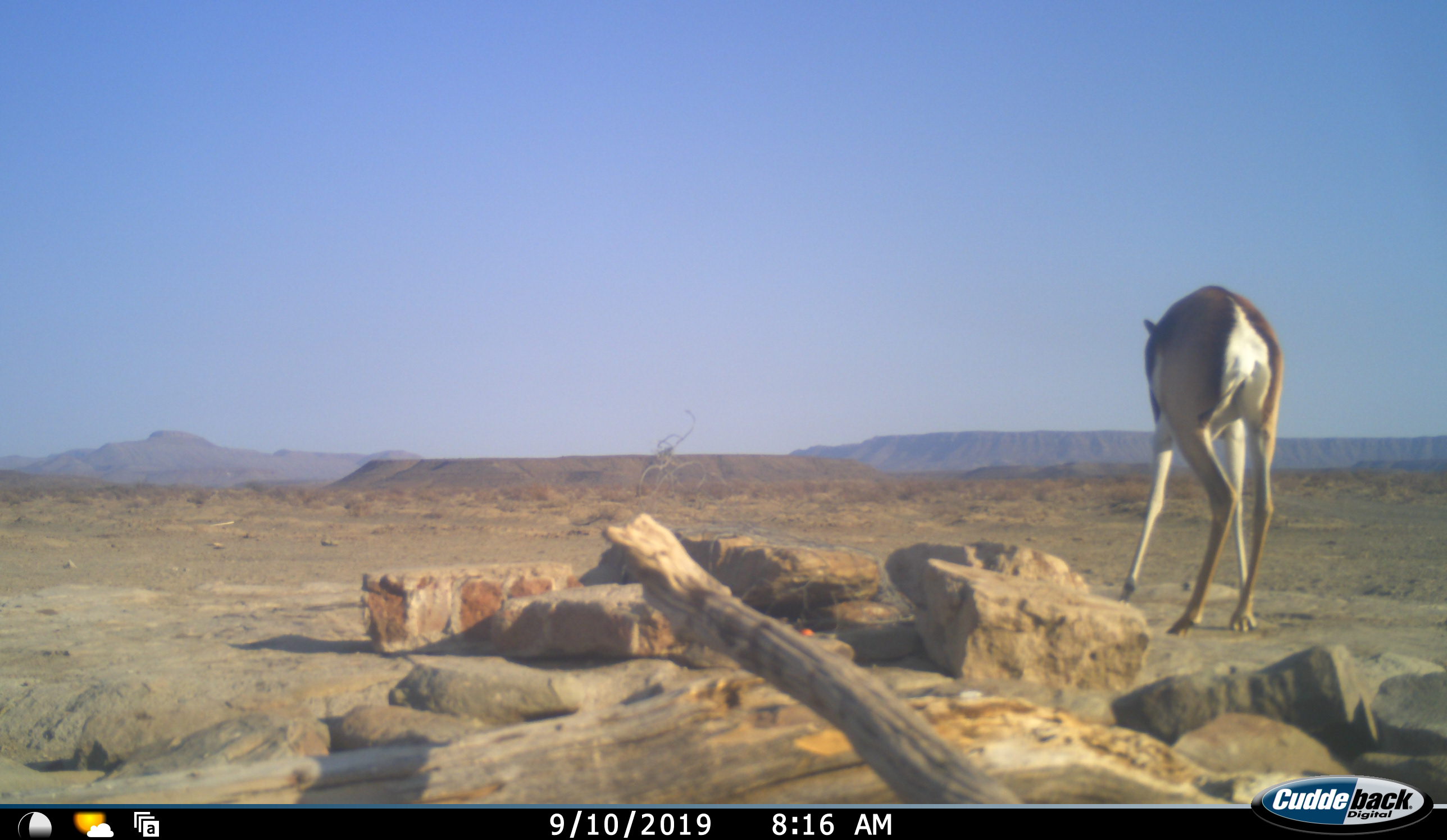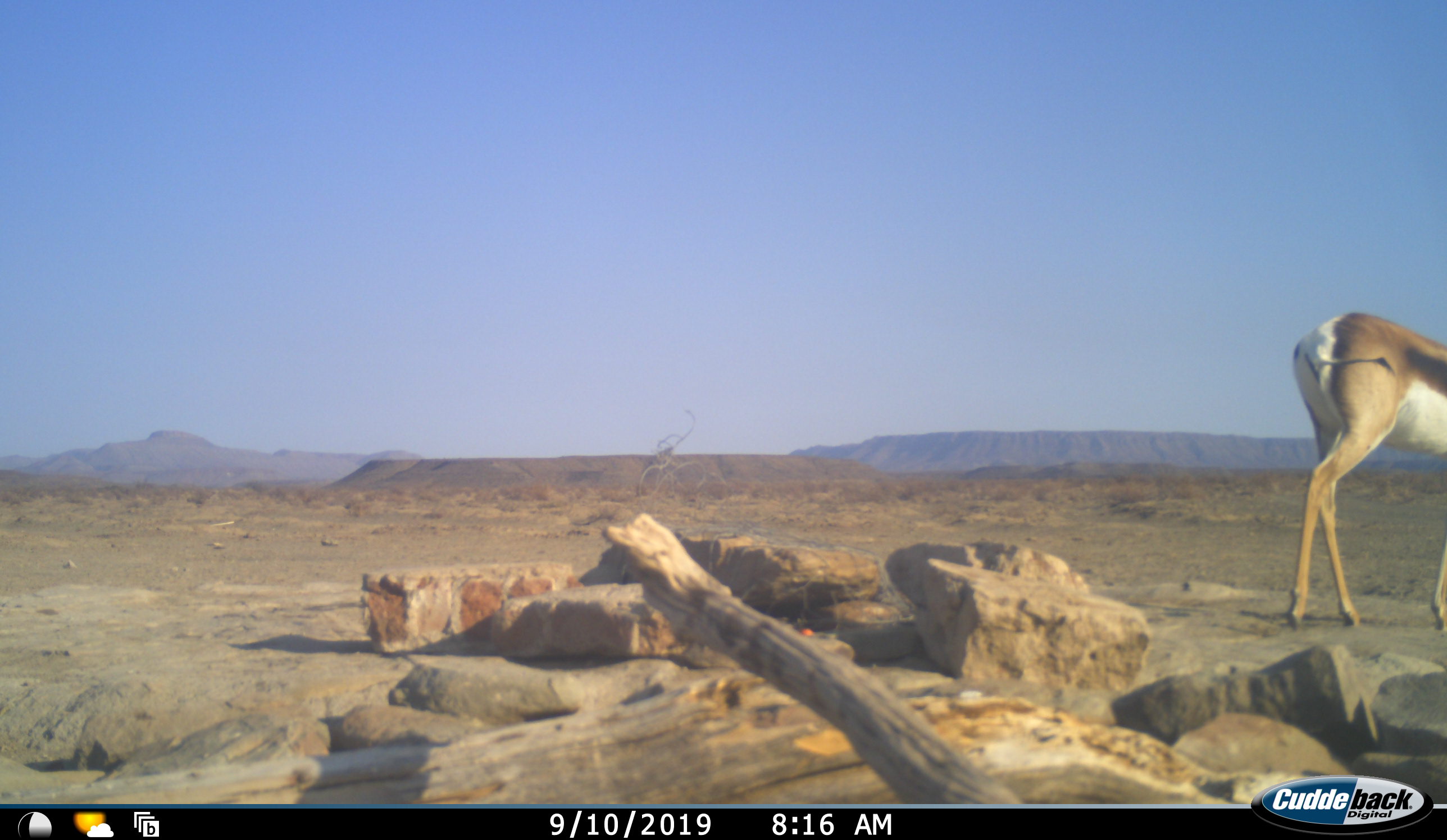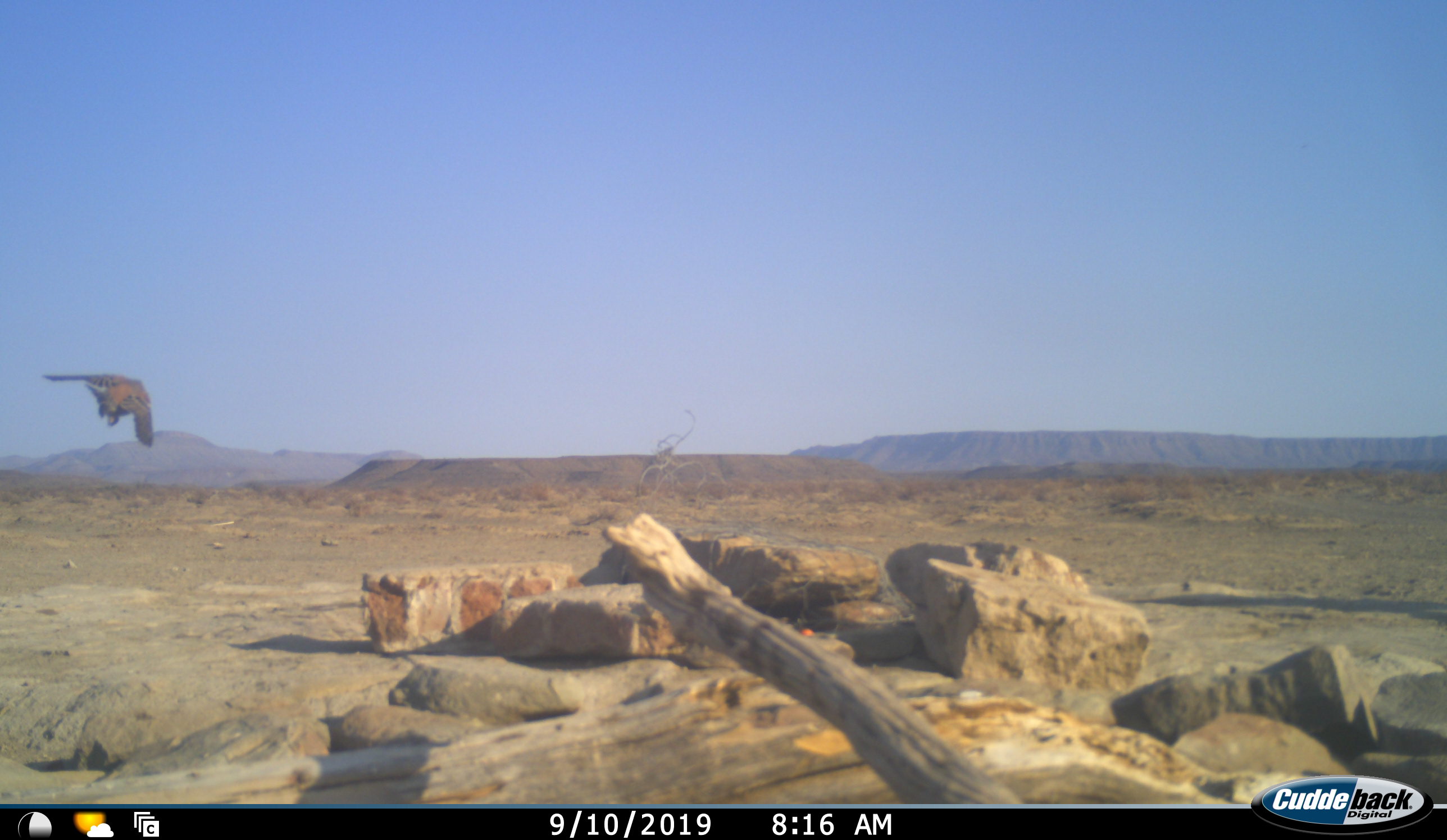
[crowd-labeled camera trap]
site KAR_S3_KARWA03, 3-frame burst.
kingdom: Animalia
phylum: Chordata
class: Aves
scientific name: Aves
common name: bird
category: birdother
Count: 1.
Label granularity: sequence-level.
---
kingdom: Animalia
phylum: Chordata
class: Mammalia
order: Artiodactyla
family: Bovidae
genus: Antidorcas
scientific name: Antidorcas marsupialis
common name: springbok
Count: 1.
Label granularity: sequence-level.